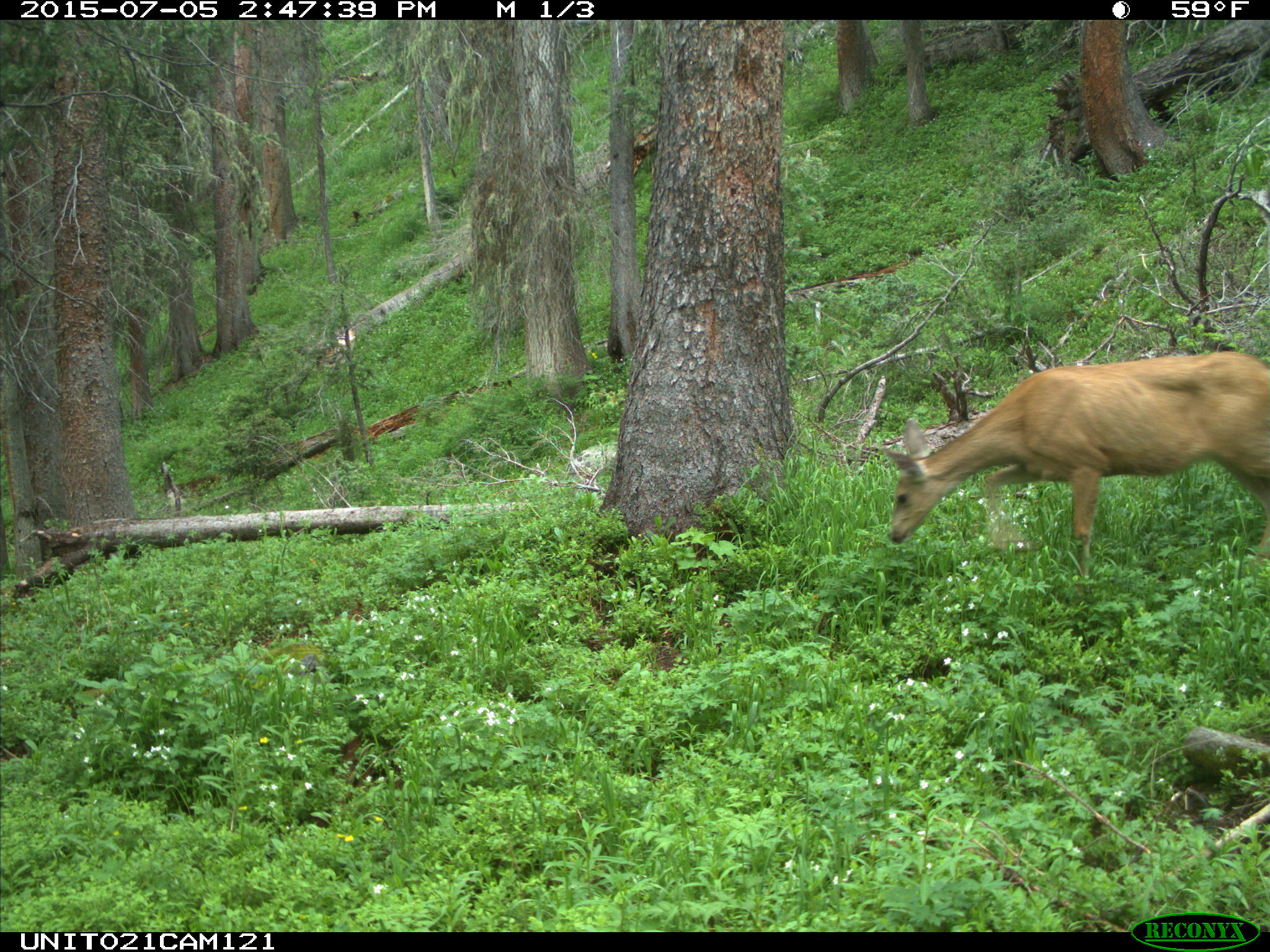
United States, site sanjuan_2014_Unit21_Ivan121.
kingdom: Animalia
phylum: Chordata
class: Mammalia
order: Artiodactyla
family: Cervidae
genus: Odocoileus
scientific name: Odocoileus hemionus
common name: mule deer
Odocoileus hemionus (mule deer).